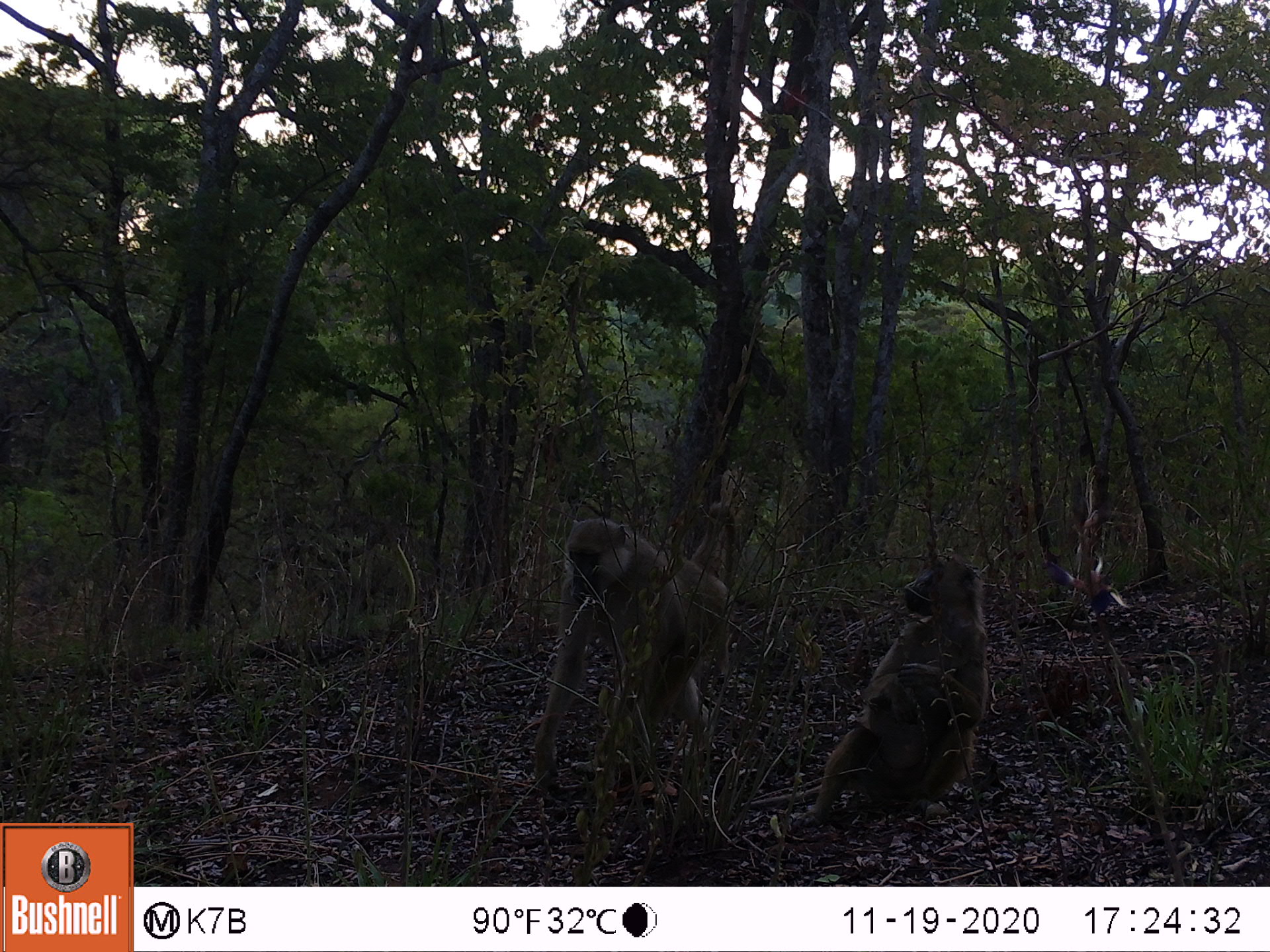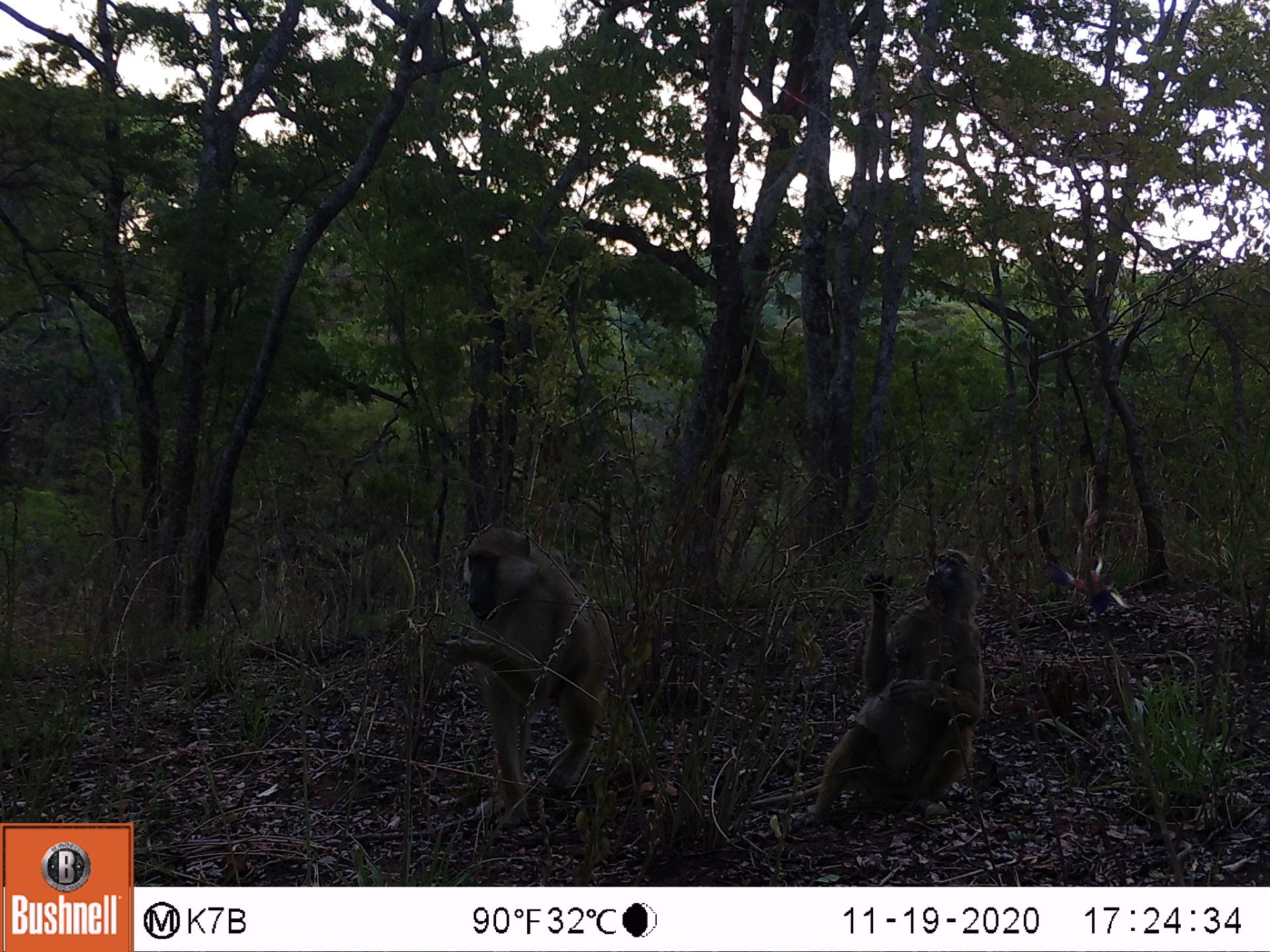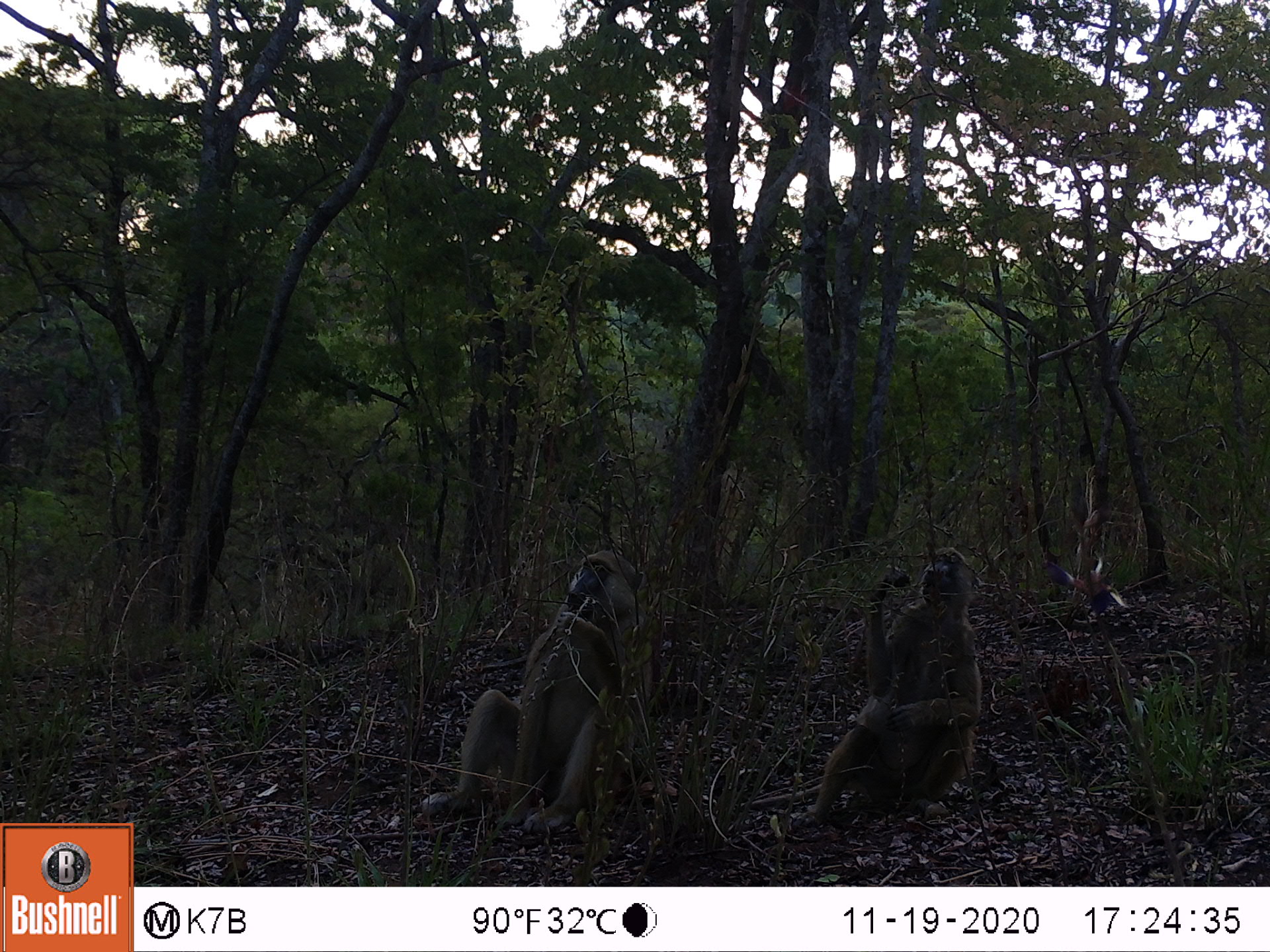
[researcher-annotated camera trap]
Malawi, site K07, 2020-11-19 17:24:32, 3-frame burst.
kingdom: Animalia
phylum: Chordata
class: Mammalia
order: Primates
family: Cercopithecidae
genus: Papio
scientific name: Papio cynocephalus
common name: yellow baboon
Yellow baboon (Papio cynocephalus), count 2.